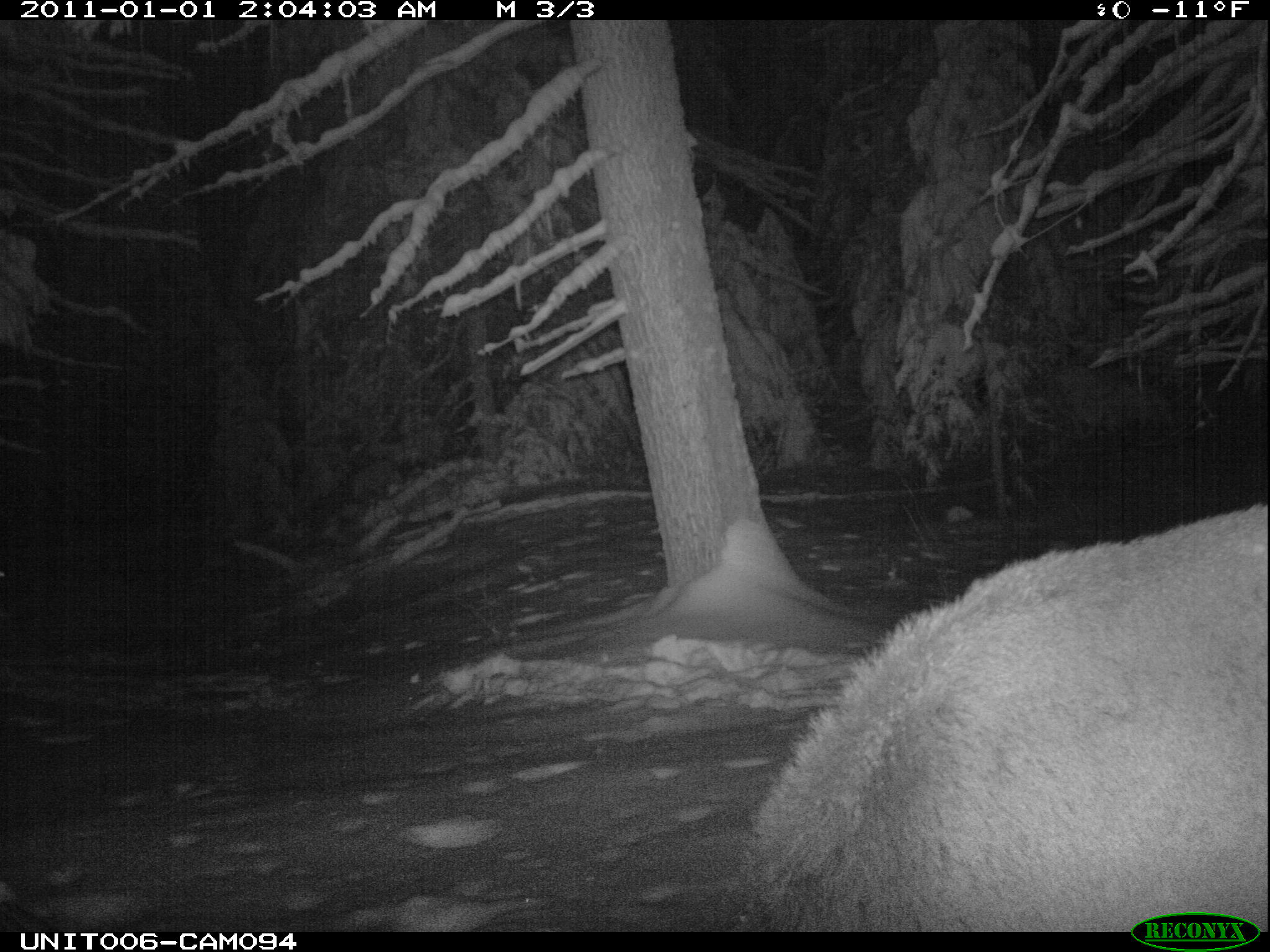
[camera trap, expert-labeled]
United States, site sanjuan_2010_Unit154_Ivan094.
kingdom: Animalia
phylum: Chordata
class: Mammalia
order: Artiodactyla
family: Cervidae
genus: Cervus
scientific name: Cervus elaphus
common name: red deer